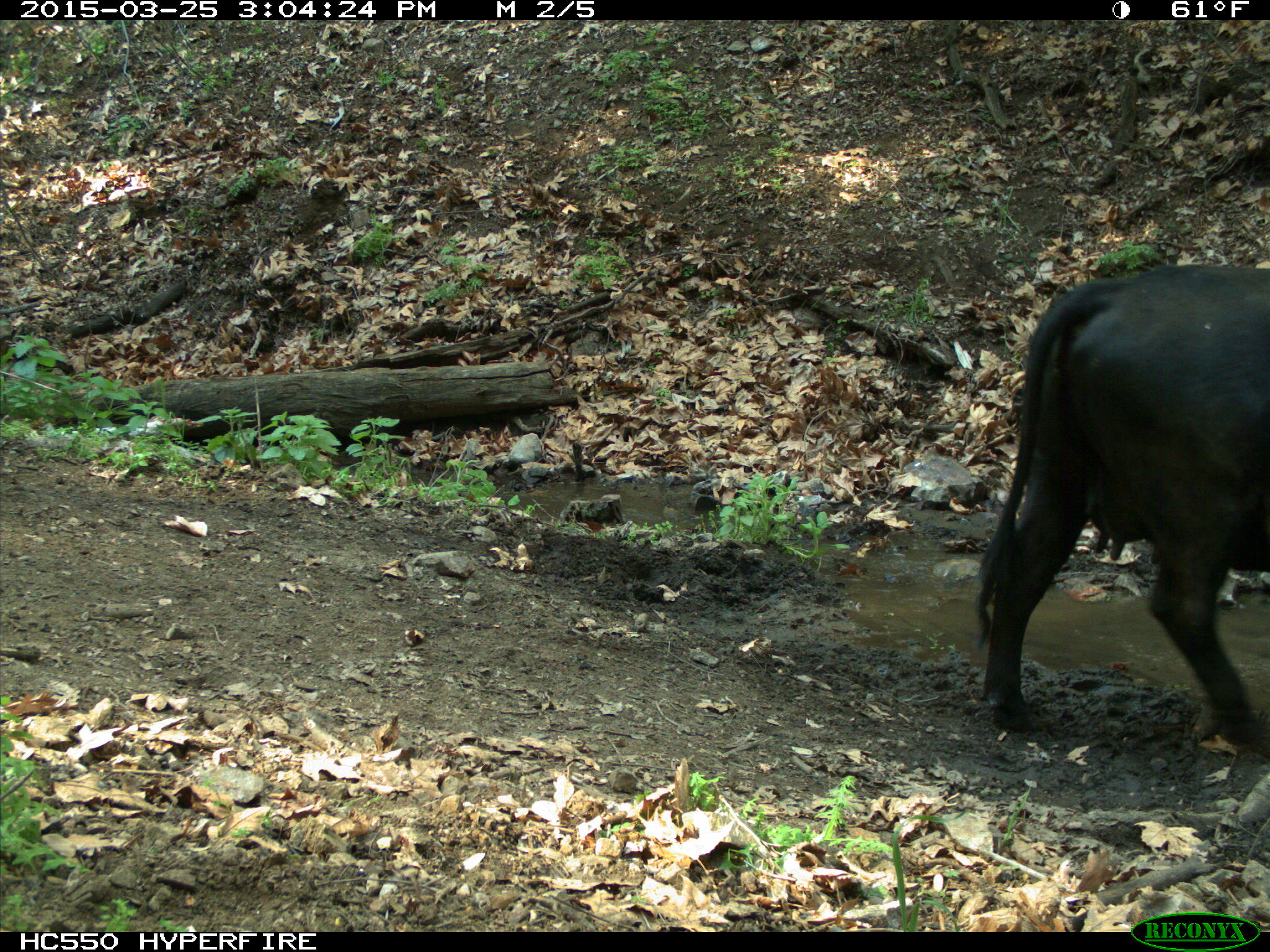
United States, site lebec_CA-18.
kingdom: Animalia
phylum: Chordata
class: Mammalia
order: Artiodactyla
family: Bovidae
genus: Bos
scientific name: Bos taurus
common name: domestic cow